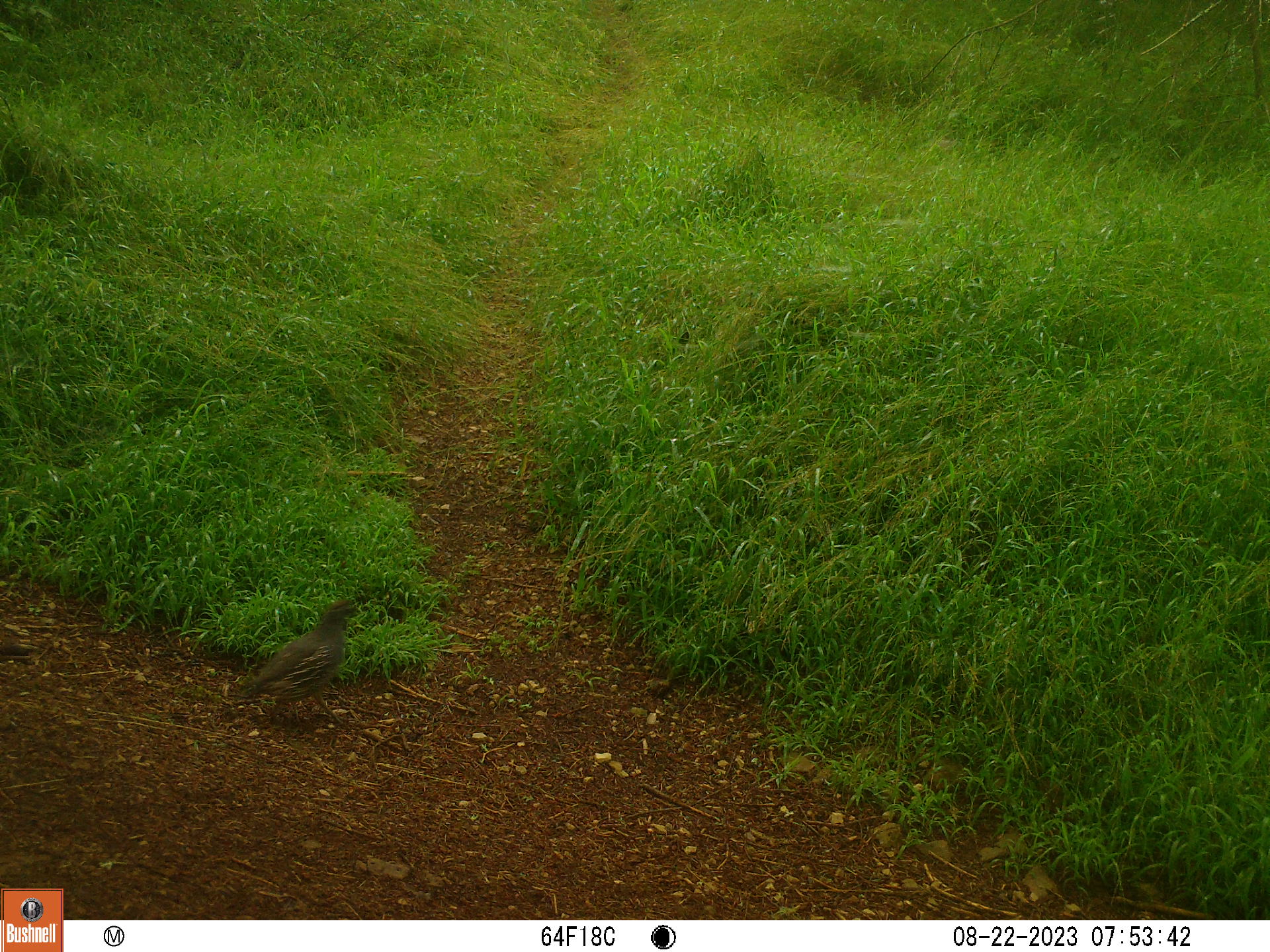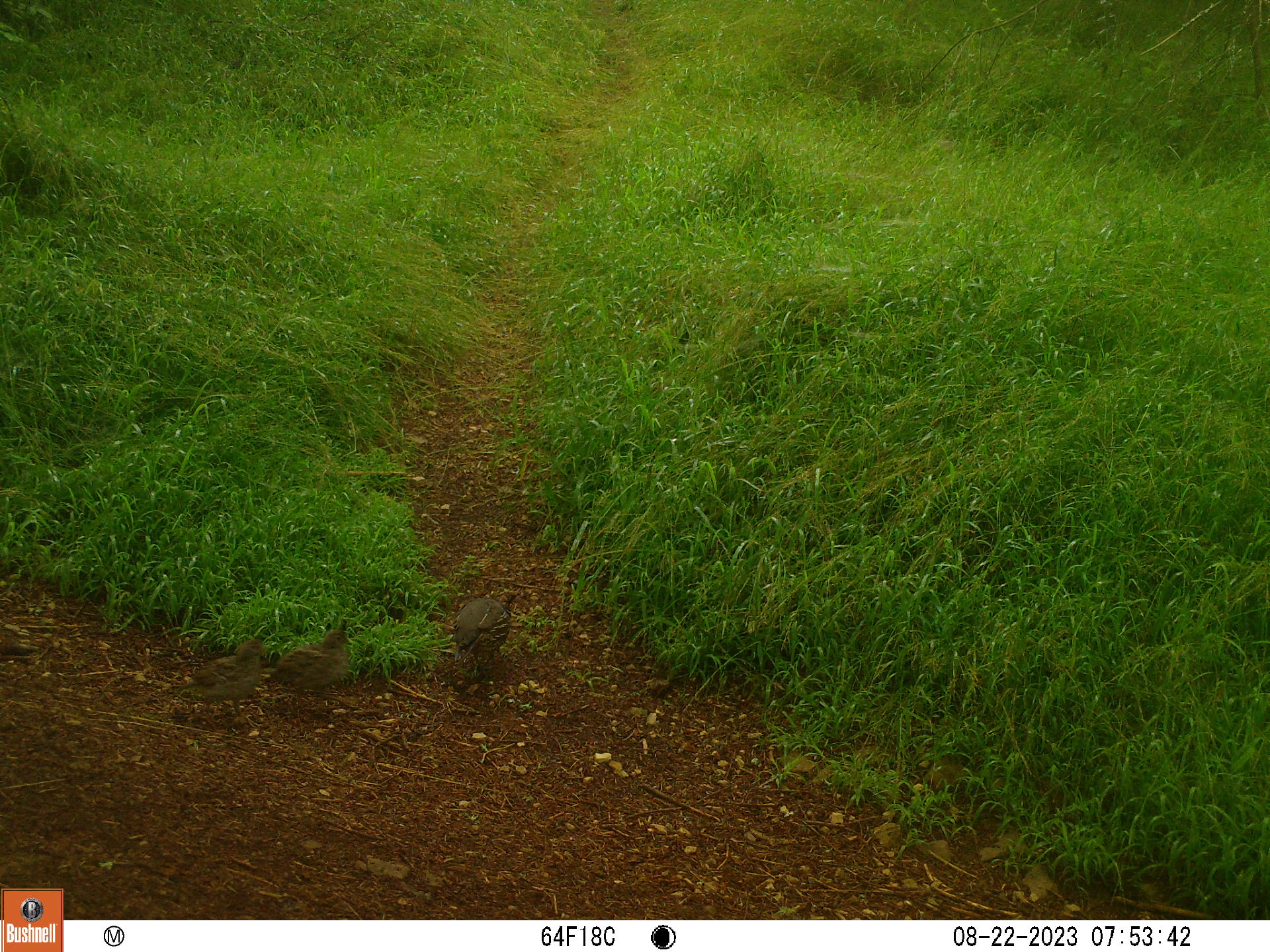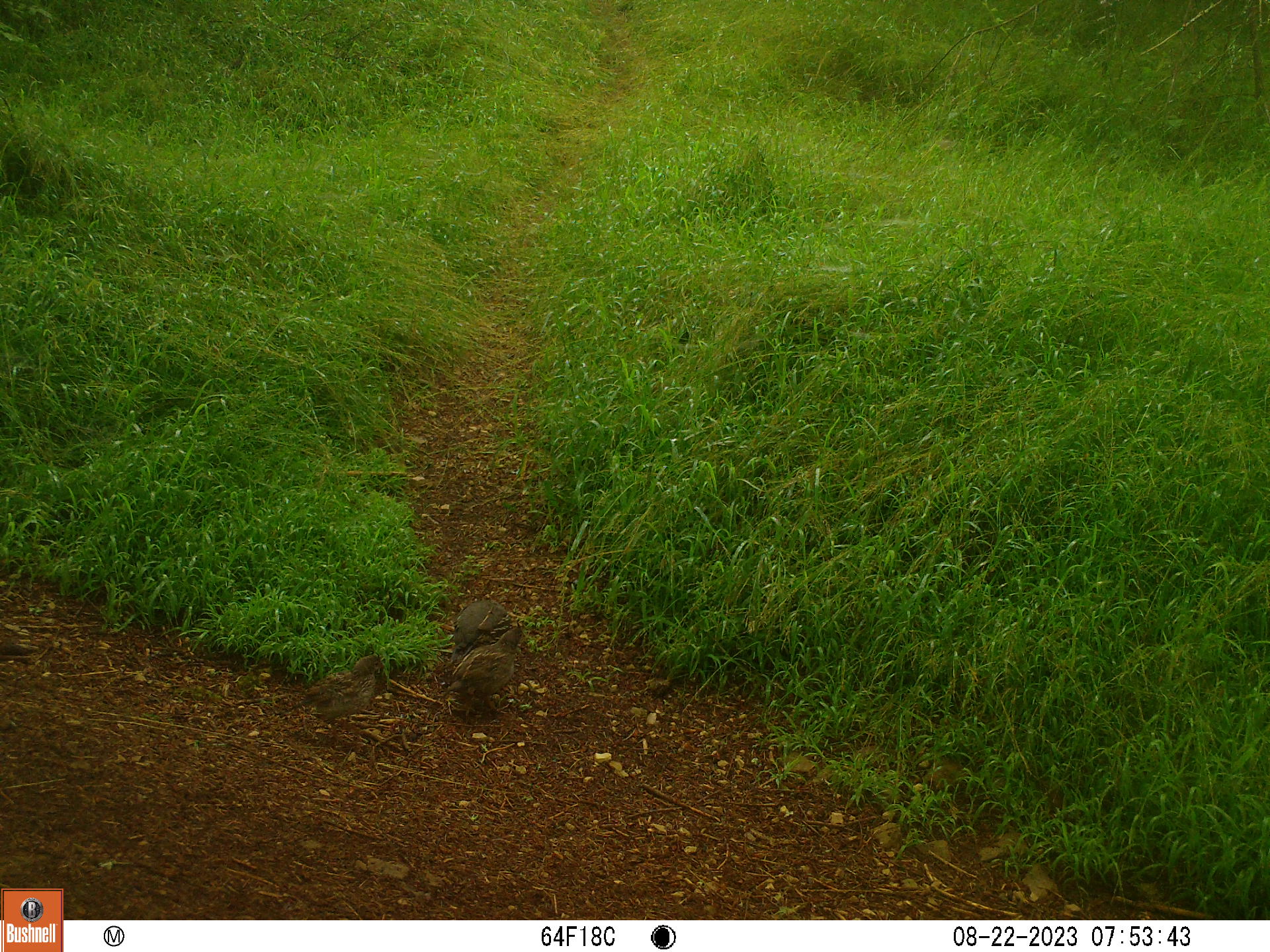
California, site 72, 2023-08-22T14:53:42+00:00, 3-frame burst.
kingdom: Animalia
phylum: Chordata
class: Aves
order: Galliformes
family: Odontophoridae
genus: Callipepla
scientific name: Callipepla californica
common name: california quail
California quail (Callipepla californica).